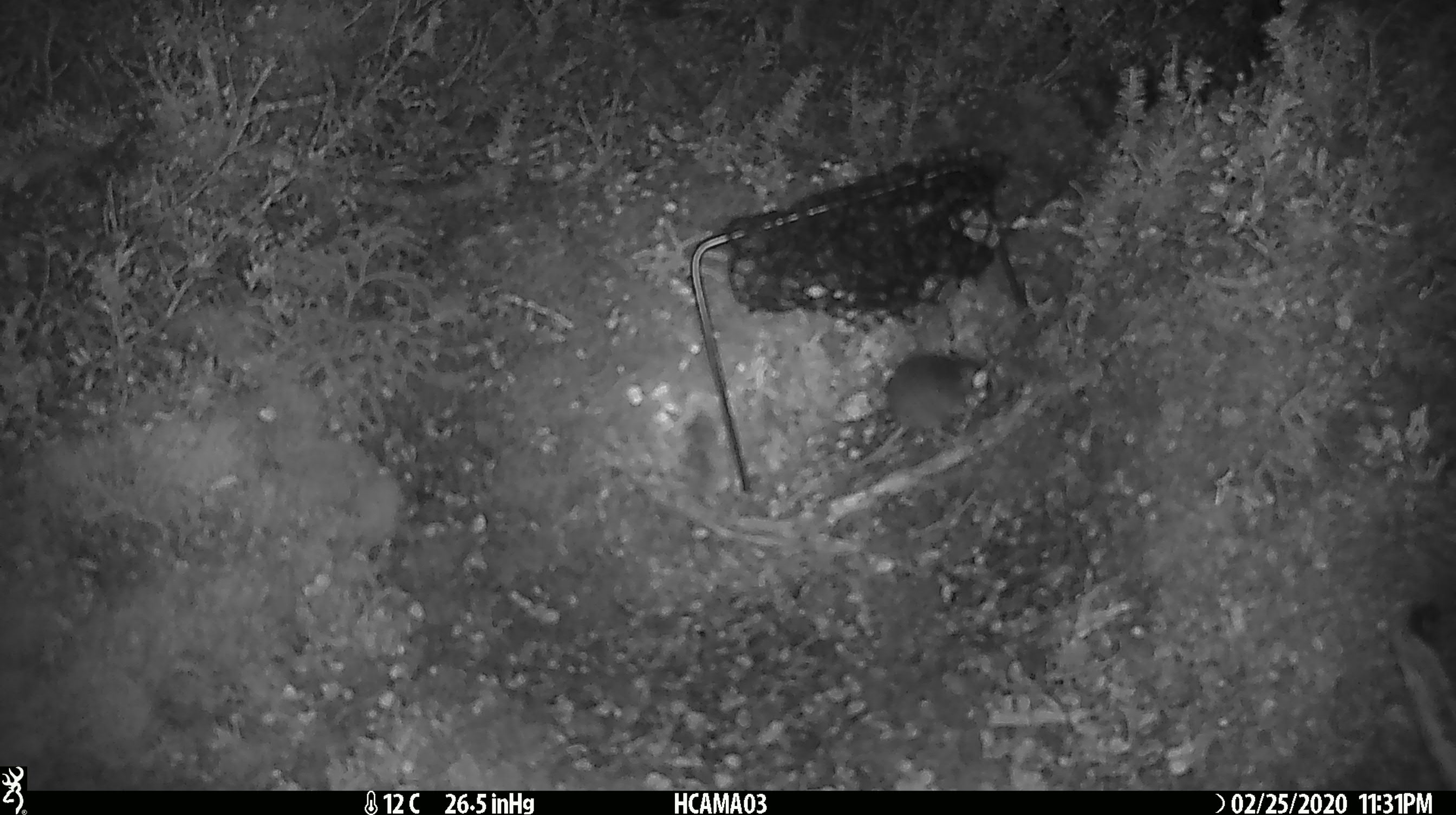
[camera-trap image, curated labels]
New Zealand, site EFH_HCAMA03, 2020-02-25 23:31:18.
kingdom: Animalia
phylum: Chordata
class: Mammalia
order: Rodentia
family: Muridae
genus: Mus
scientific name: Mus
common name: mouse